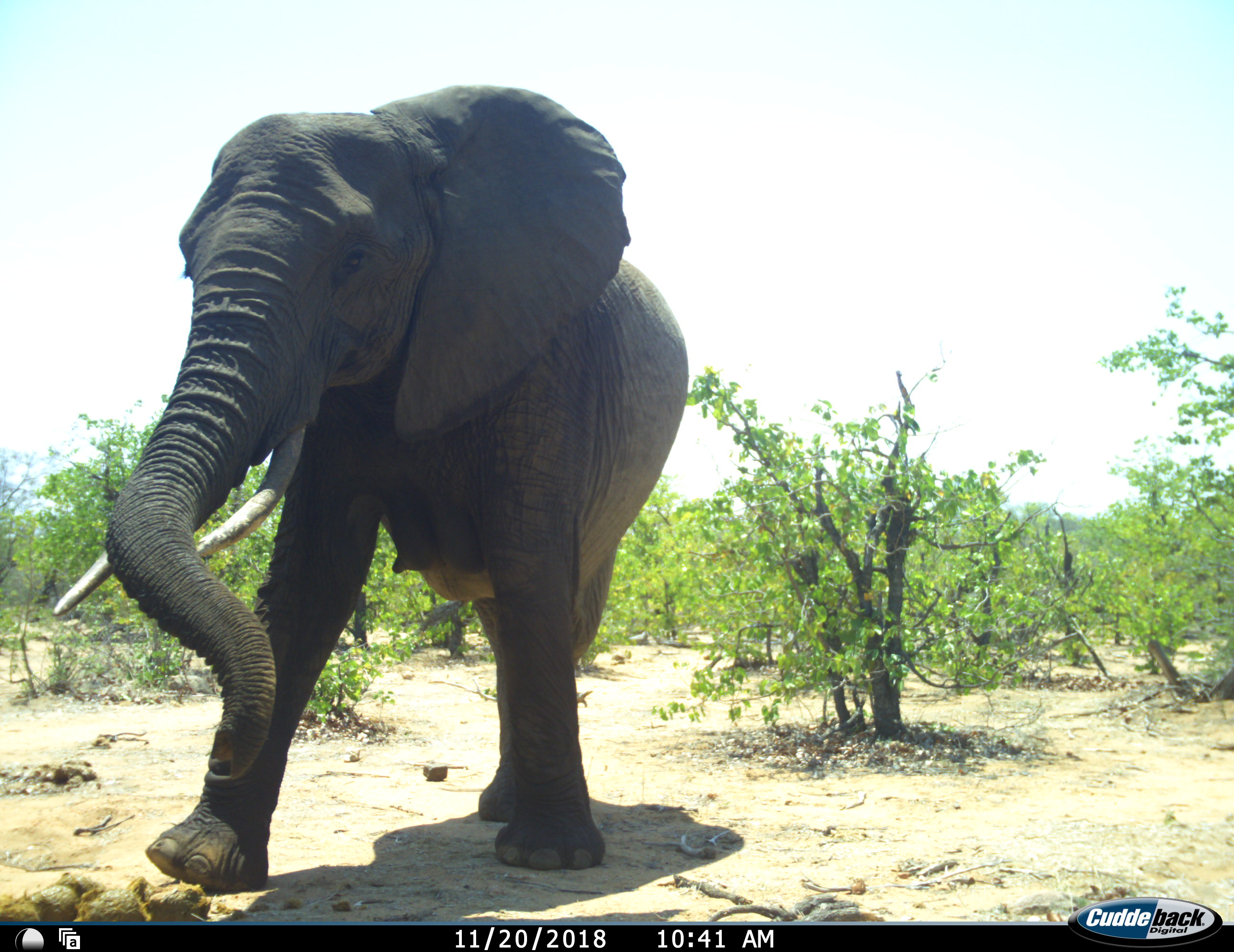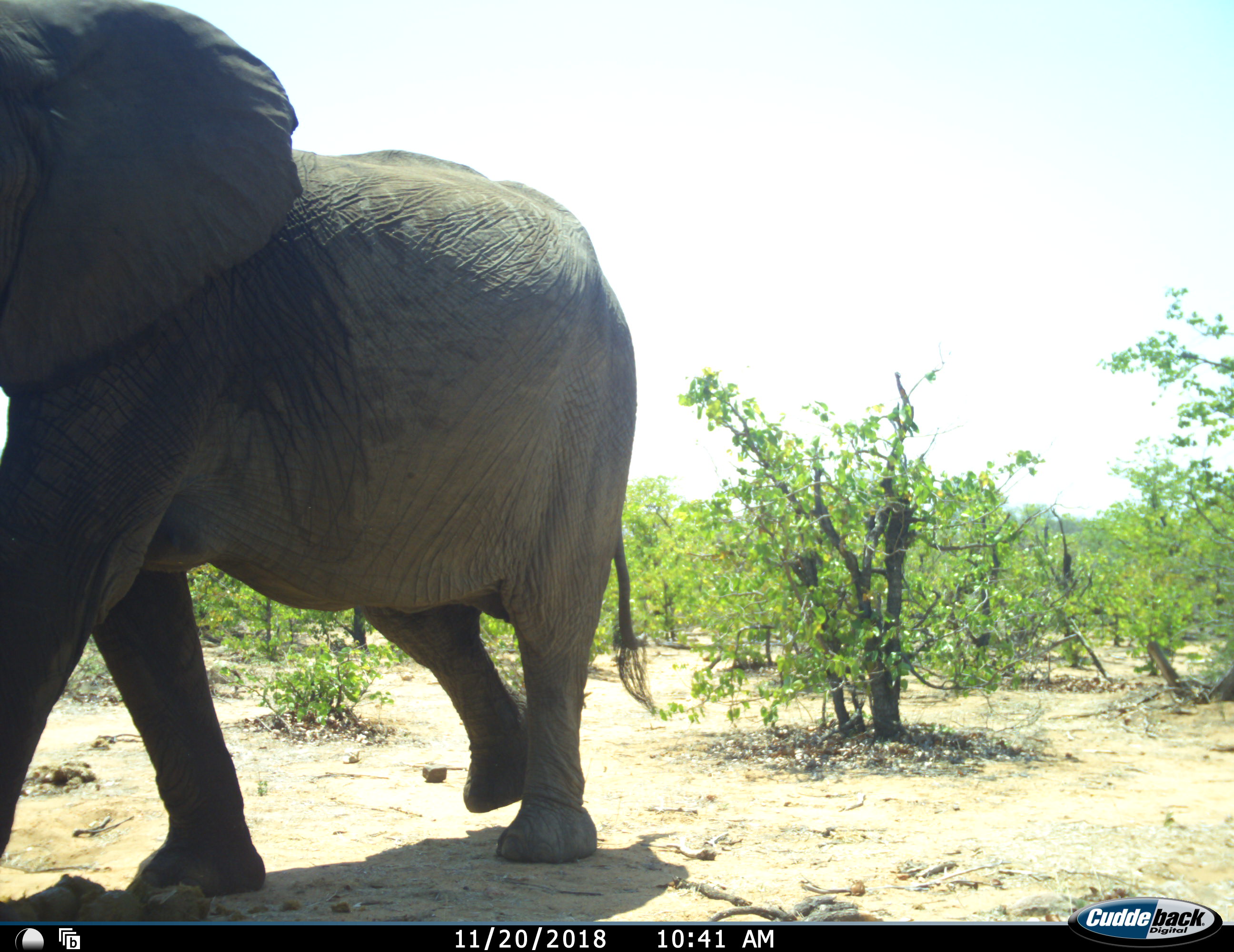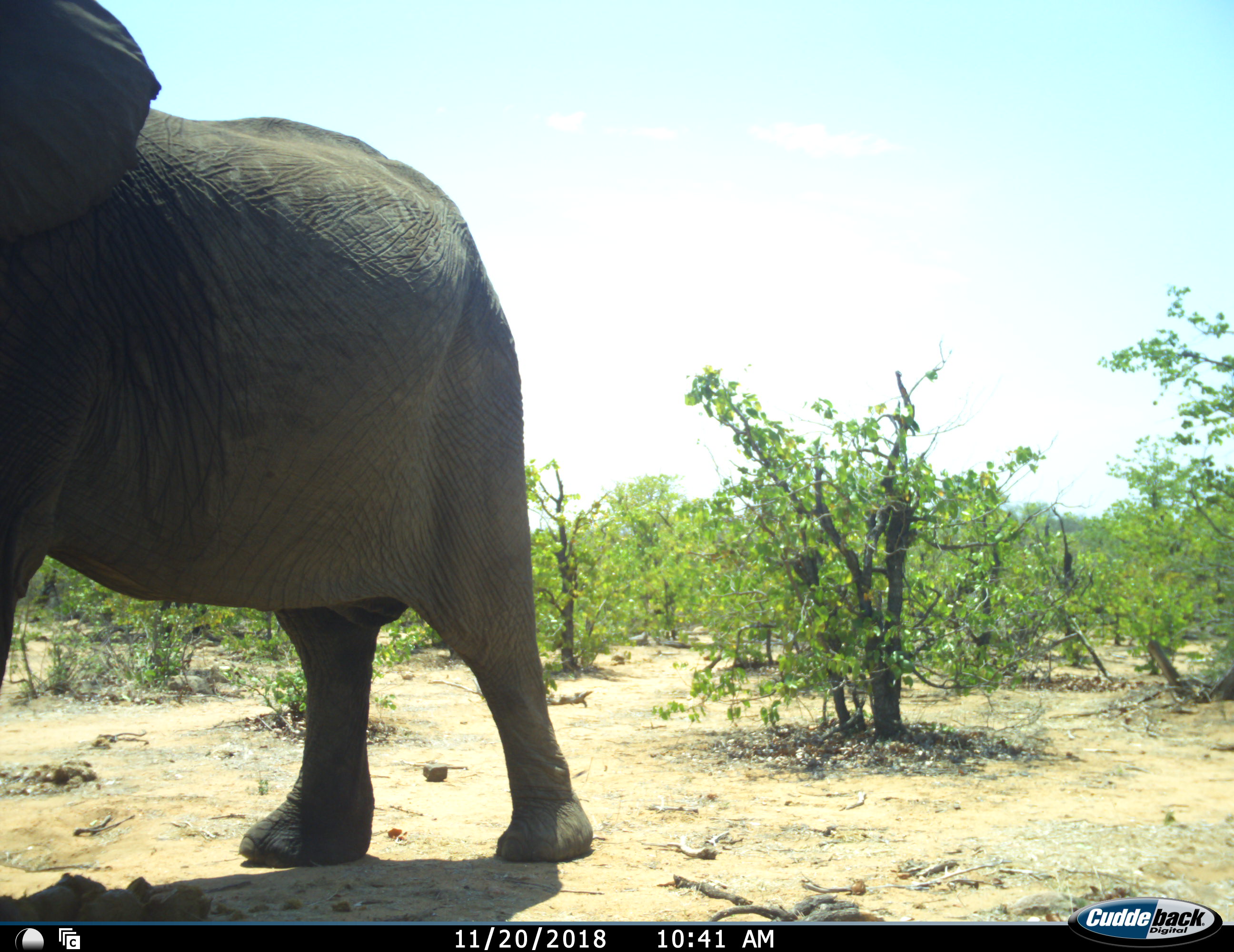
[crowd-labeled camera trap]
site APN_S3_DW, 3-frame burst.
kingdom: Animalia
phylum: Chordata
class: Mammalia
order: Proboscidea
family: Elephantidae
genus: Loxodonta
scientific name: Loxodonta africana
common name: african bush elephant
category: elephant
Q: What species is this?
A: Elephant (african bush elephant) (Loxodonta africana).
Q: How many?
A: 1.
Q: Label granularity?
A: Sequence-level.